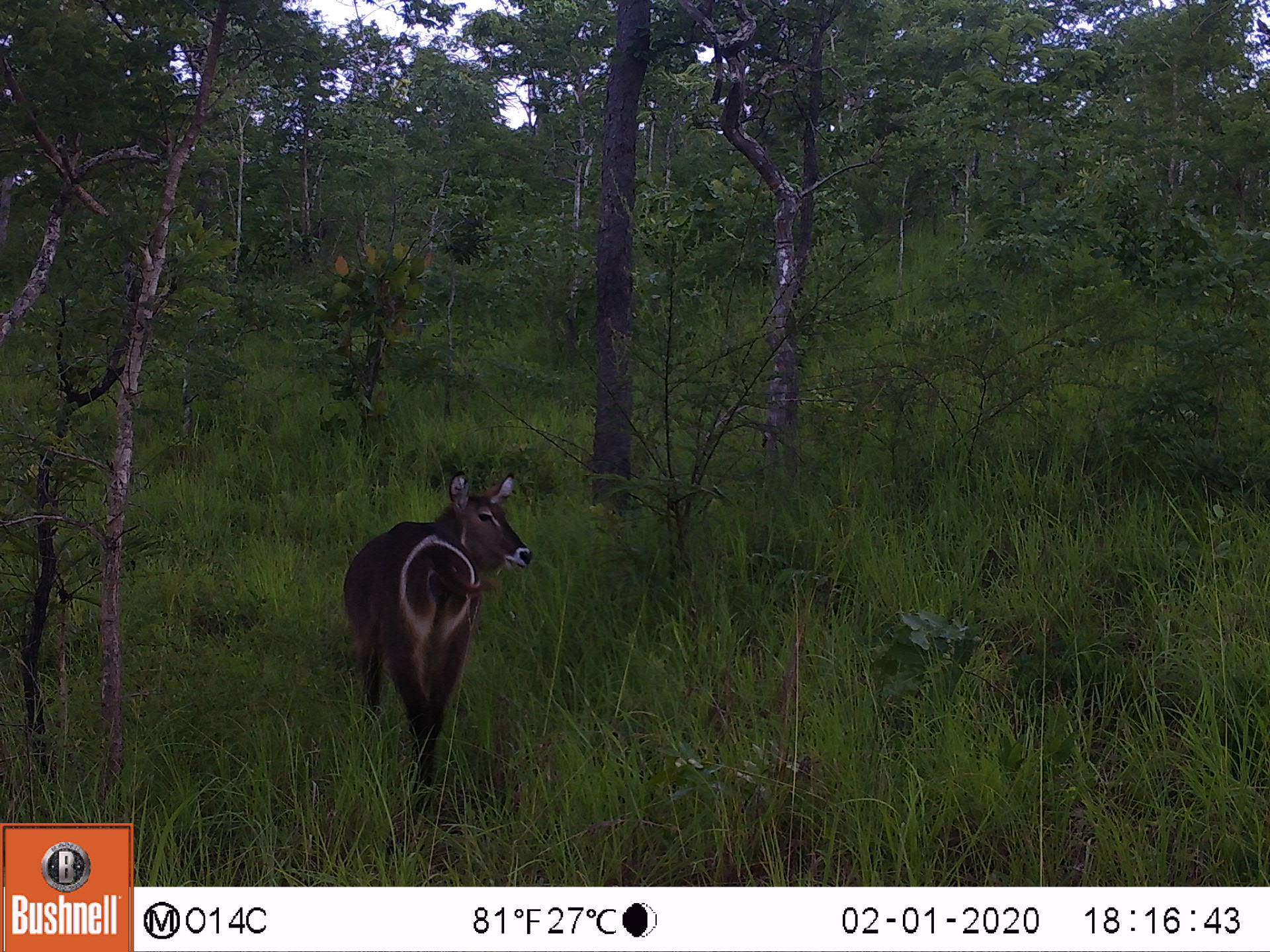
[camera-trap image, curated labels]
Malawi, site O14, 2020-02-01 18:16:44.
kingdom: Animalia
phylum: Chordata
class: Mammalia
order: Artiodactyla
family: Bovidae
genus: Kobus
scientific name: Kobus ellipsiprymnus ellipsiprymnus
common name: common waterbuck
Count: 1.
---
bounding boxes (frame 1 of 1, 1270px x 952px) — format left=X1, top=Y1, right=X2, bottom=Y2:
common waterbuck: left=344, top=476, right=536, bottom=803